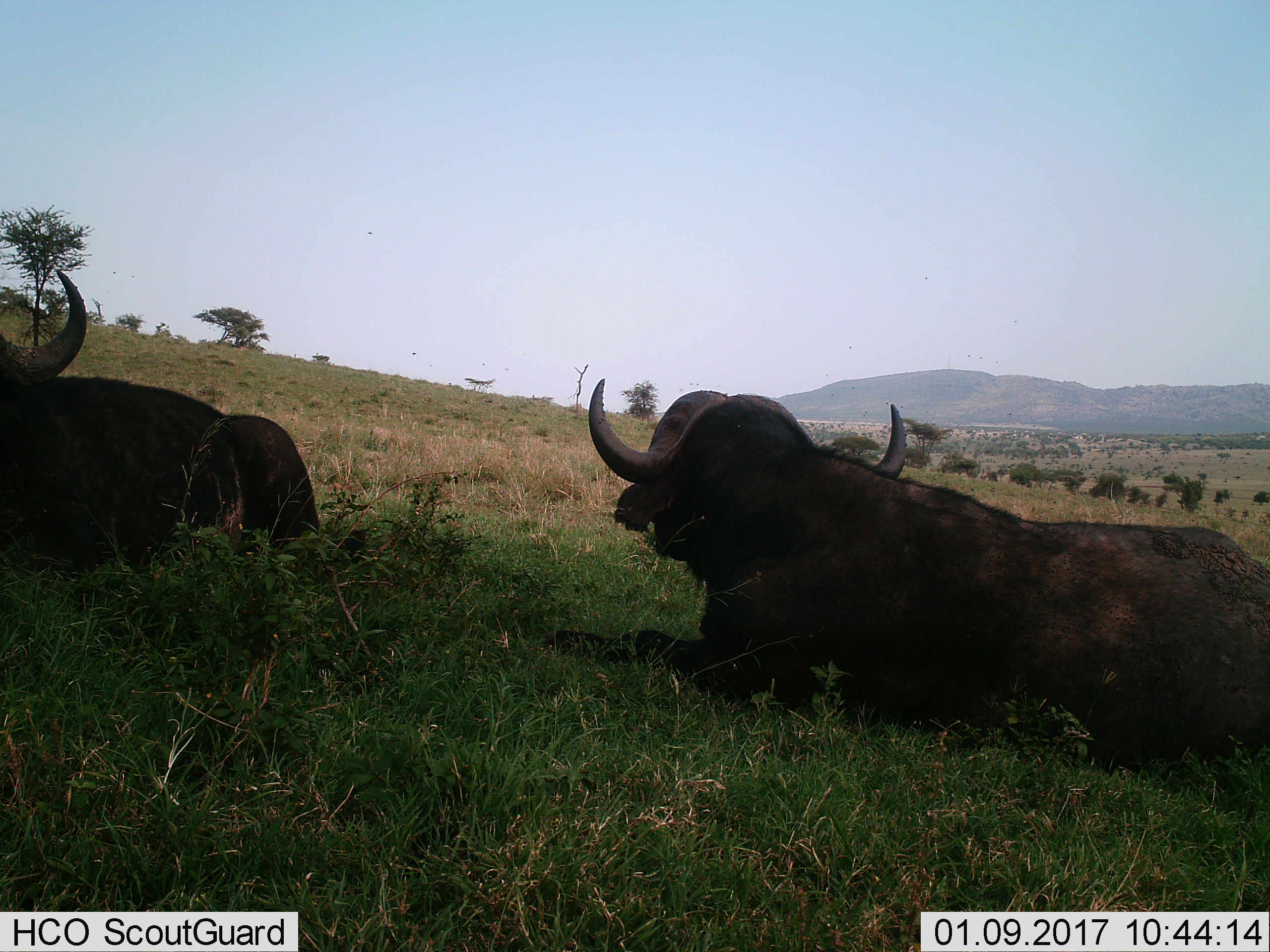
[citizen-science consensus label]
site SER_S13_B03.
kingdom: Animalia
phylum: Chordata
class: Mammalia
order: Artiodactyla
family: Bovidae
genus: Syncerus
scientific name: Syncerus caffer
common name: african buffalo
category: buffalo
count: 2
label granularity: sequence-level